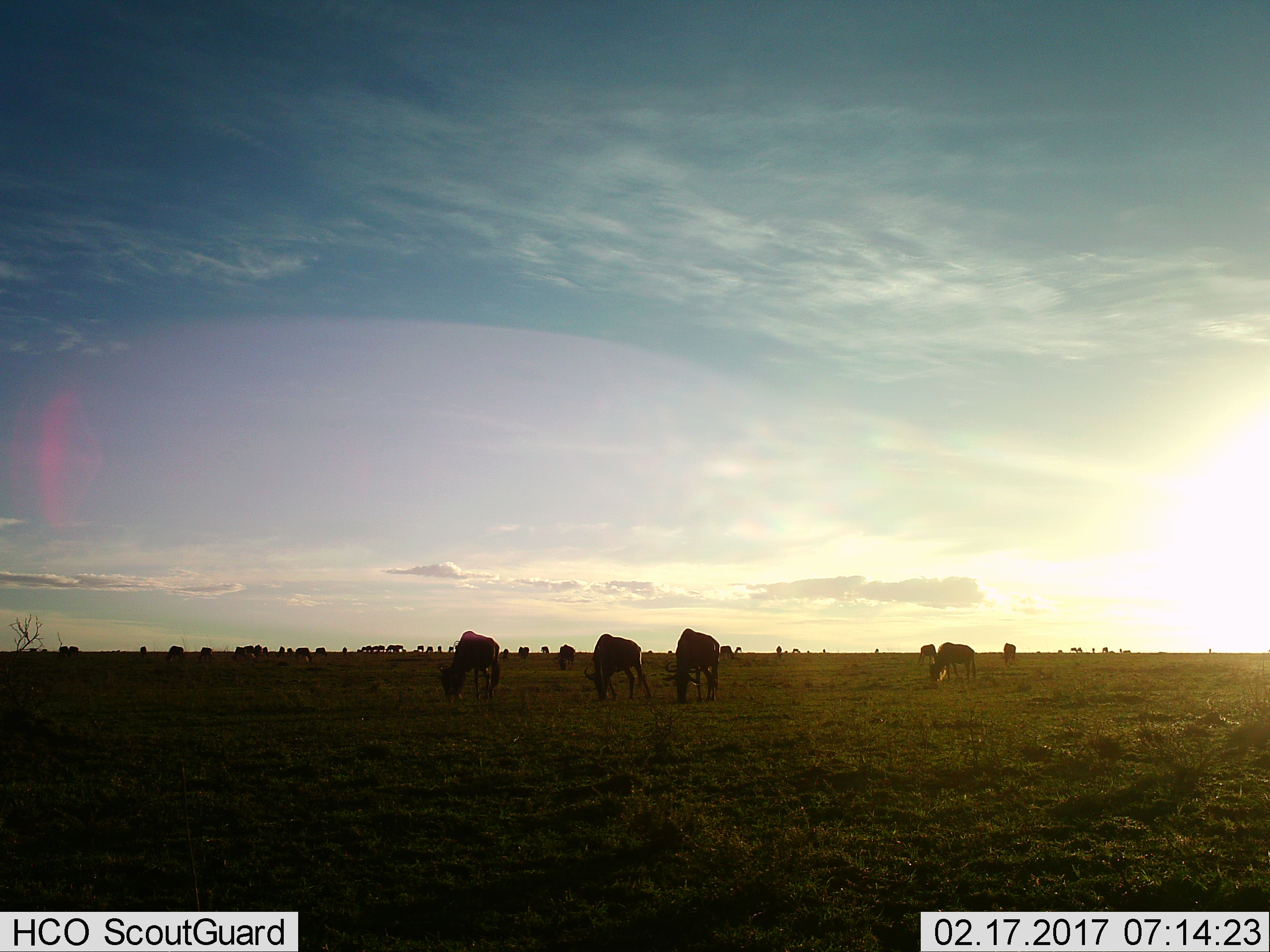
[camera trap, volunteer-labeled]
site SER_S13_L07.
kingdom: Animalia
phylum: Chordata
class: Mammalia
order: Artiodactyla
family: Bovidae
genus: Connochaetes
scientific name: Connochaetes taurinus taurinus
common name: blue wildebeest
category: wildebeestblue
Wildebeestblue (blue wildebeest) (Connochaetes taurinus taurinus), count 11-50. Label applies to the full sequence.